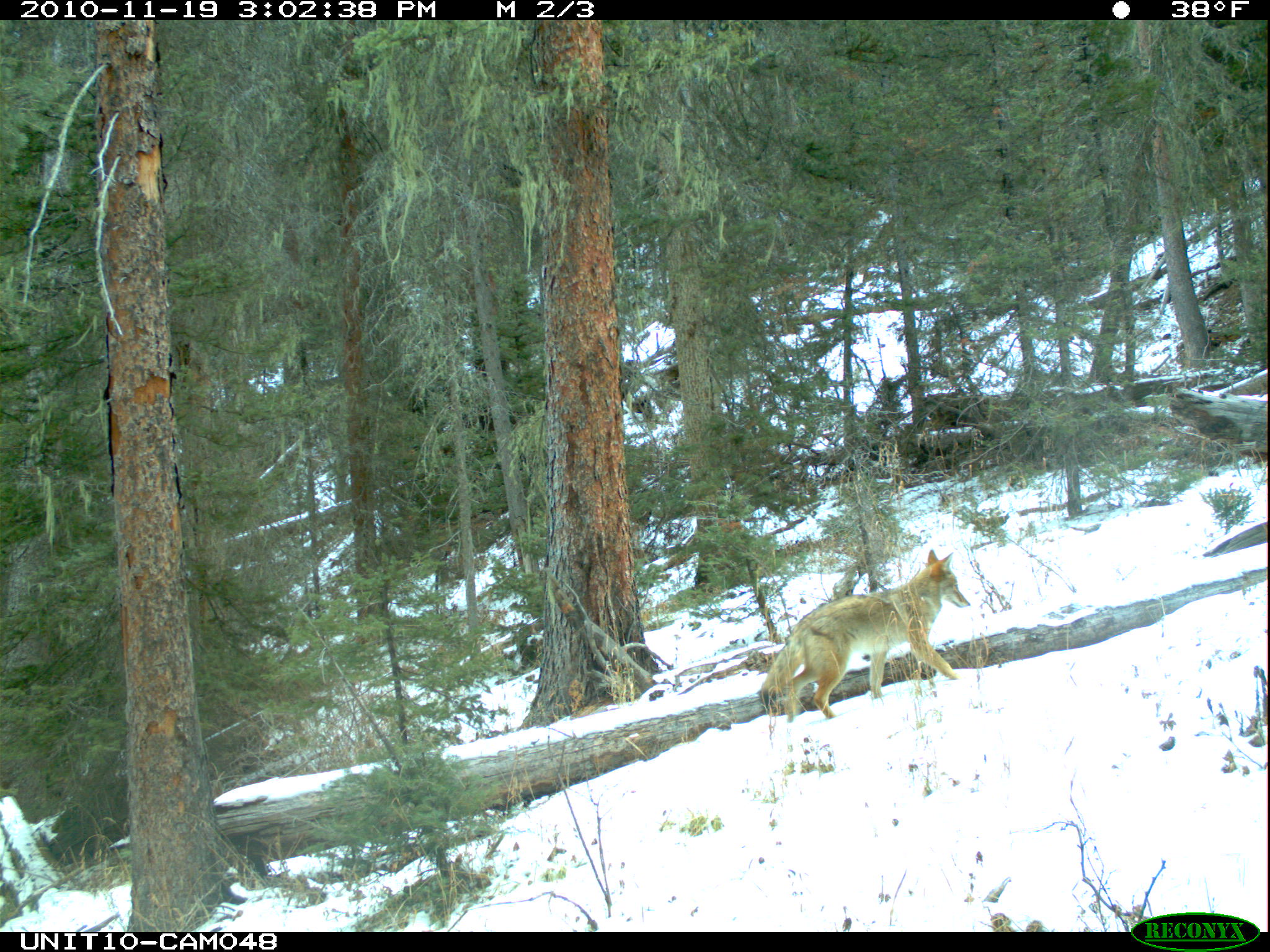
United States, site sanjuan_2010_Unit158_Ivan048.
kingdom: Animalia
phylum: Chordata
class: Mammalia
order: Carnivora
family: Canidae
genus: Canis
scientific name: Canis latrans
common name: coyote